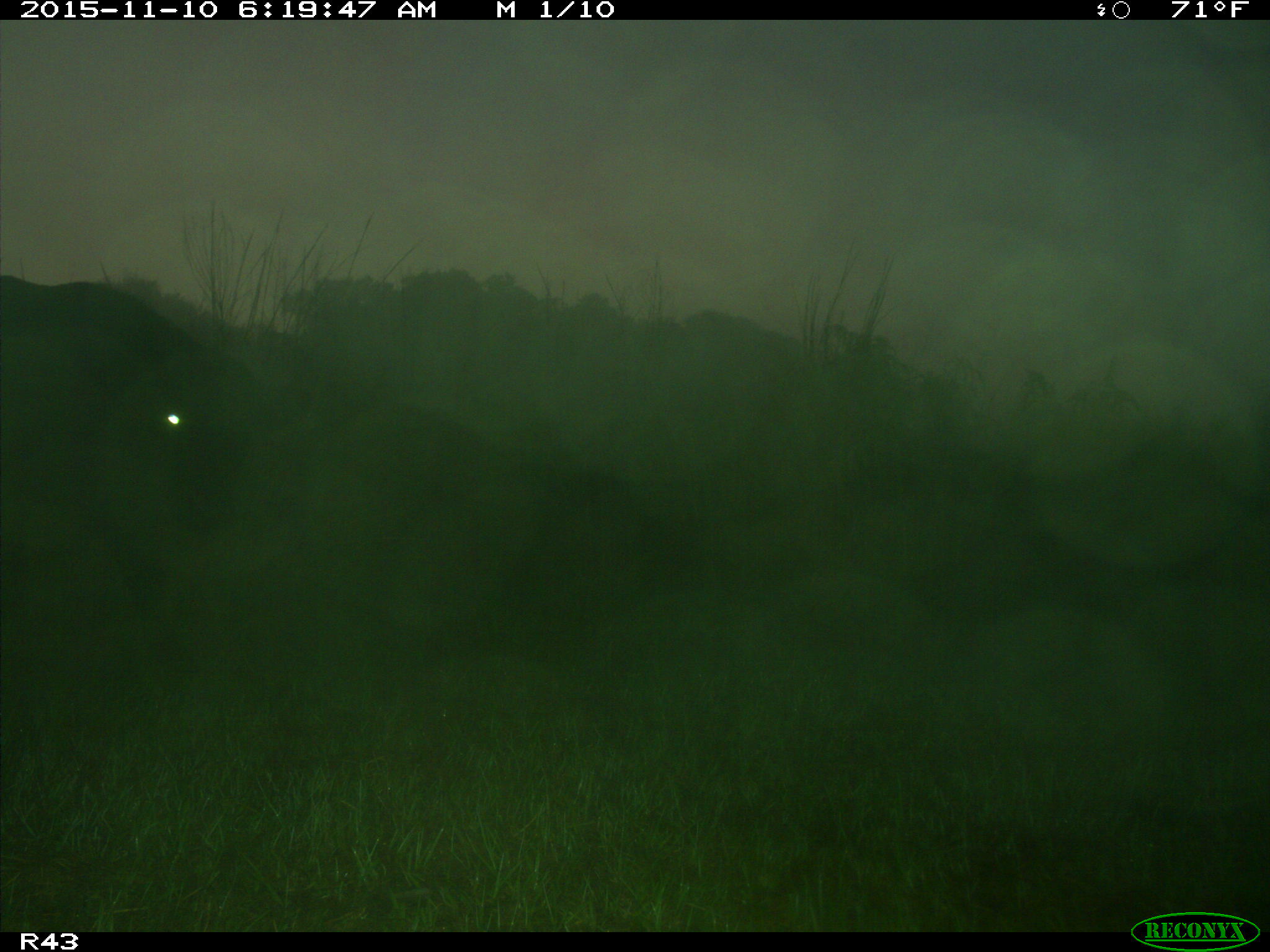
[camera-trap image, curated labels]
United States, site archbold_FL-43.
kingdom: Animalia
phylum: Chordata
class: Mammalia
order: Artiodactyla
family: Bovidae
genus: Bos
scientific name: Bos taurus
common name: domestic cow